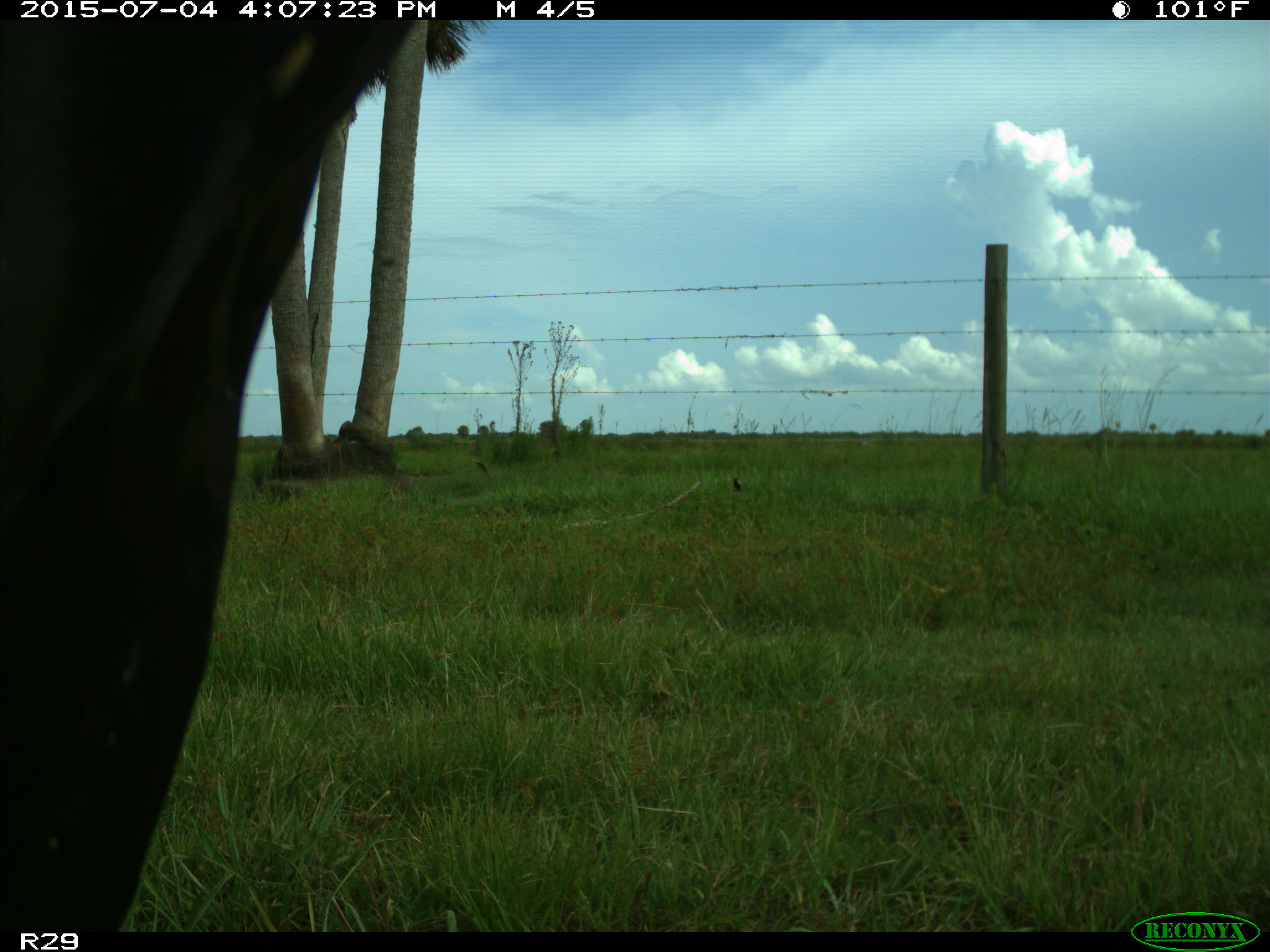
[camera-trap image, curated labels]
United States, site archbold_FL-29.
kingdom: Animalia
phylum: Chordata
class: Mammalia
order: Artiodactyla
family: Bovidae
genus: Bos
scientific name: Bos taurus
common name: domestic cow